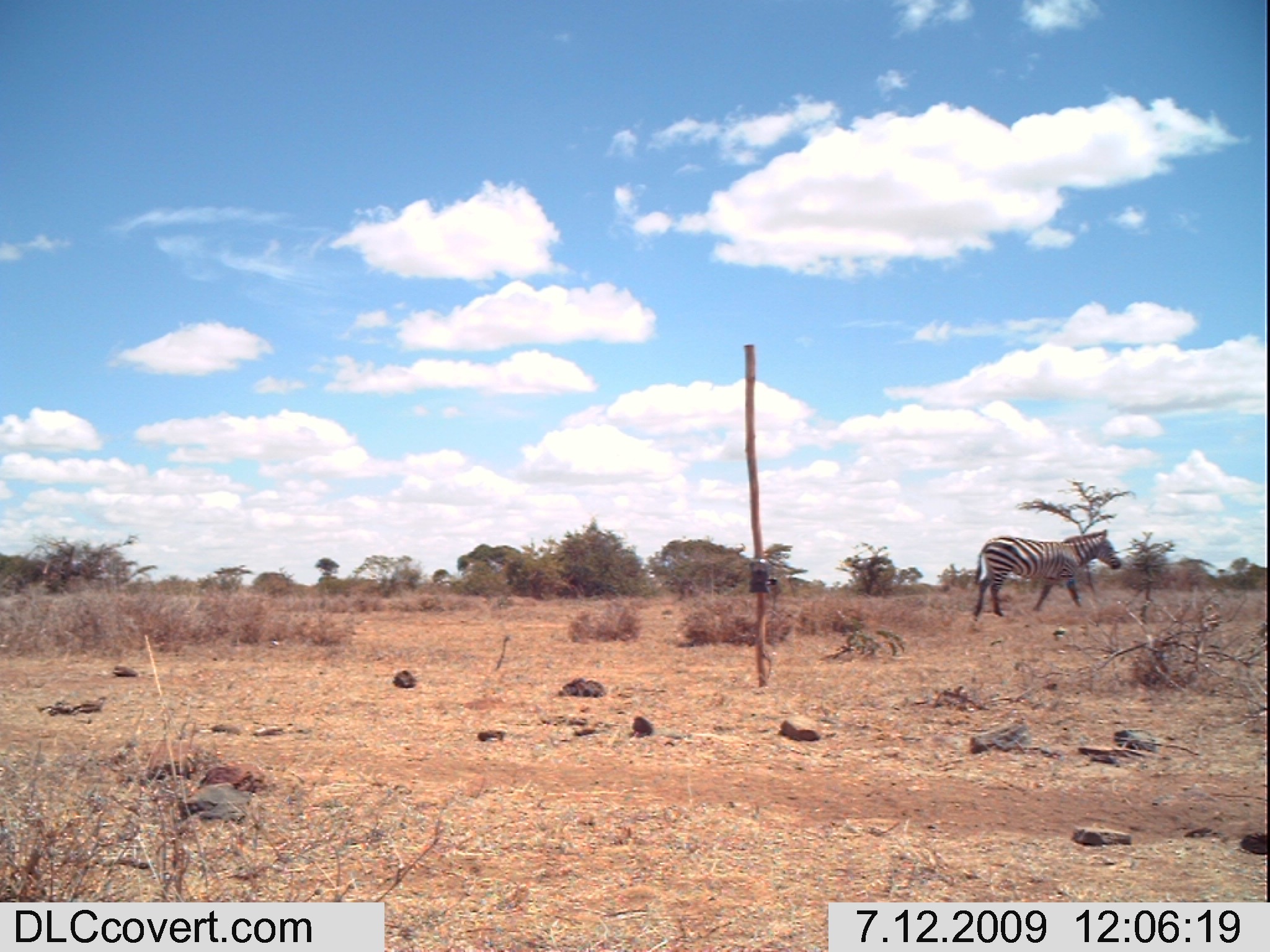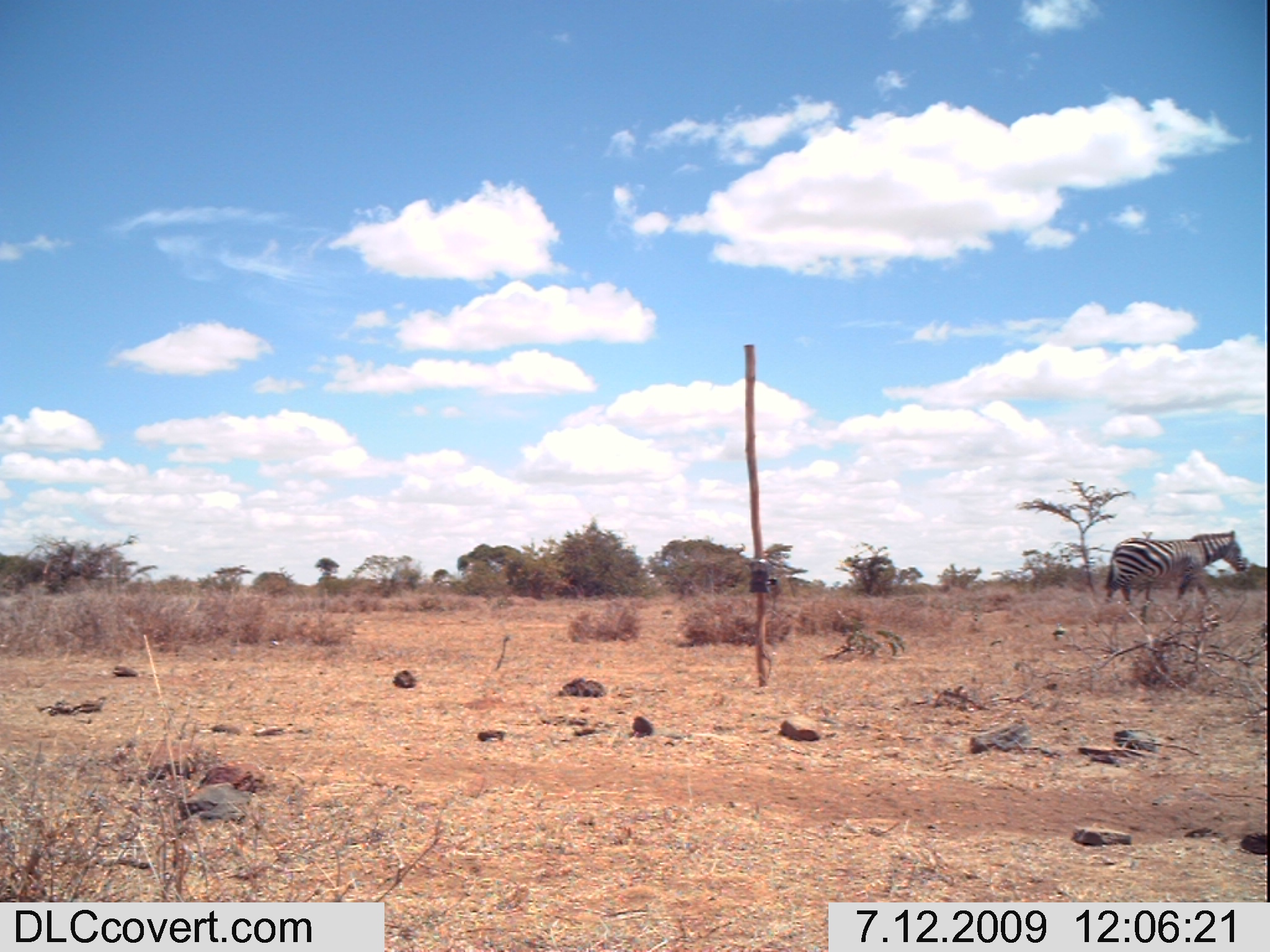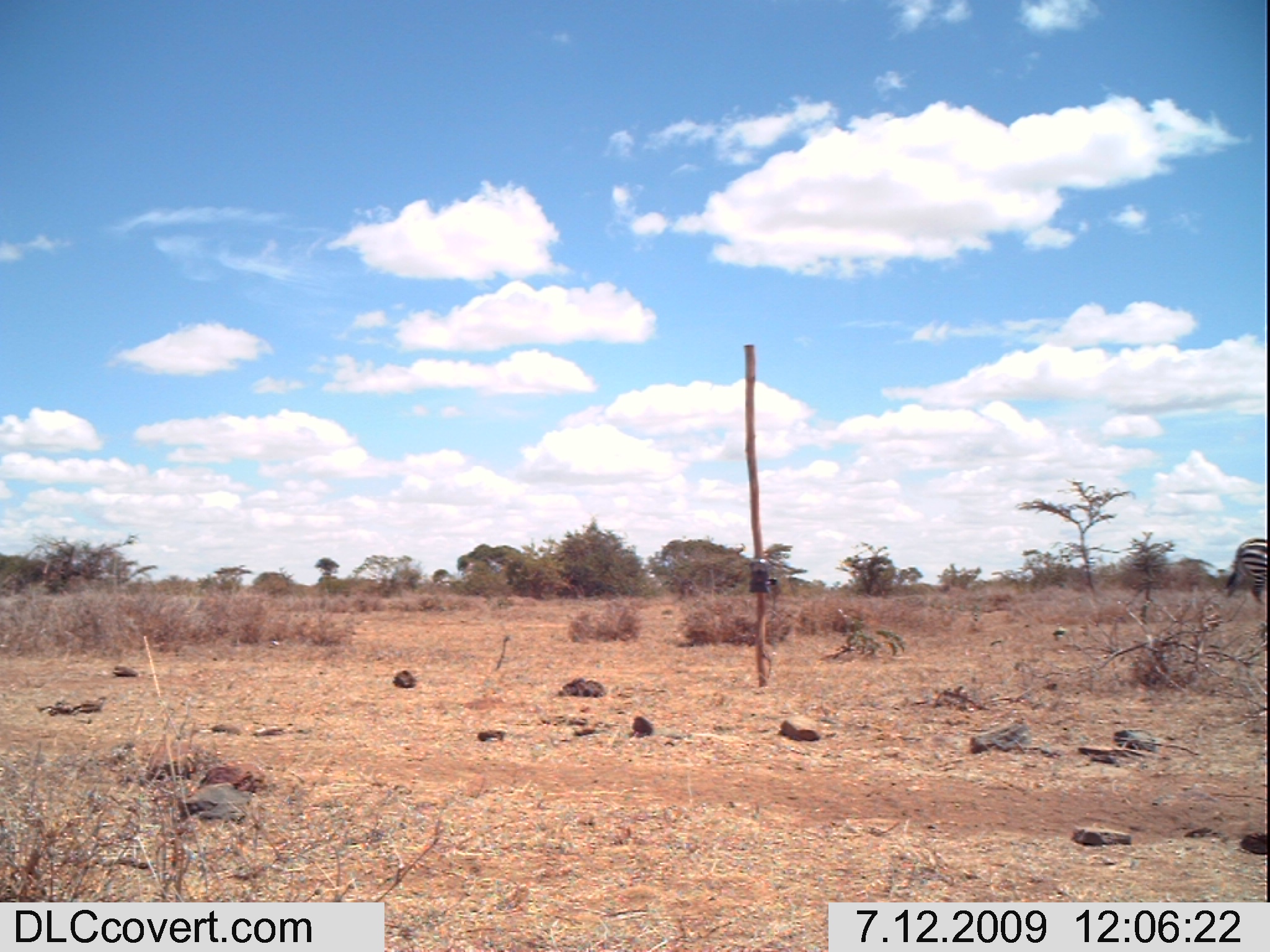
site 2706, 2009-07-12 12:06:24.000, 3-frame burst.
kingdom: Animalia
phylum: Chordata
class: Mammalia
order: Perissodactyla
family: Equidae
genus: Equus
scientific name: Equus quagga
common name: plains zebra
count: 1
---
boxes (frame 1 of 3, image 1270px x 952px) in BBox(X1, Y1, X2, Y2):
equus quagga: BBox(971, 529, 1121, 621)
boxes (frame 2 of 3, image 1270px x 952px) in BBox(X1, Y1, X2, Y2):
equus quagga: BBox(1104, 529, 1246, 604)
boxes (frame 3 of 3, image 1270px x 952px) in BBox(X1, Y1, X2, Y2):
equus quagga: BBox(1223, 537, 1267, 605)